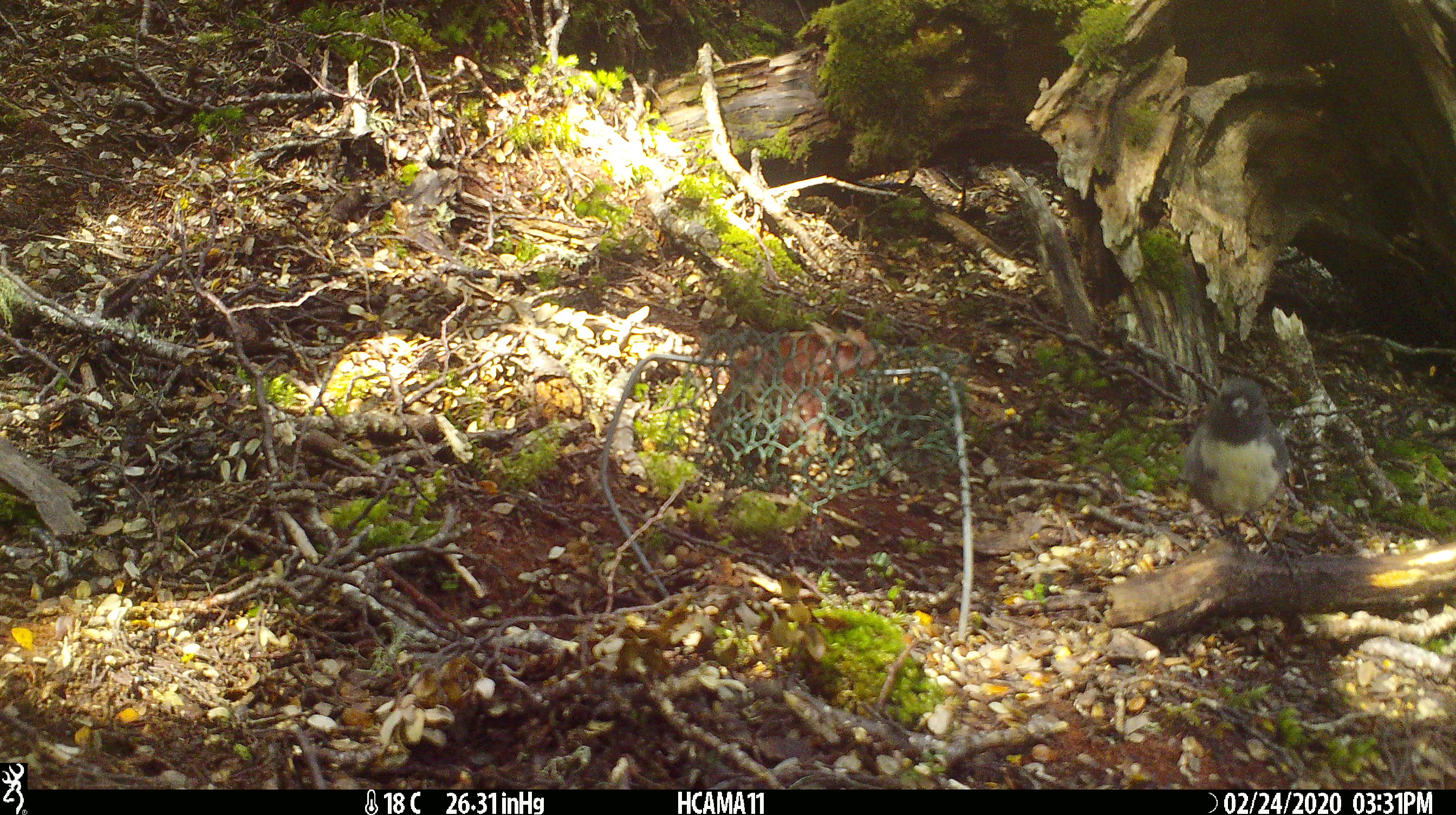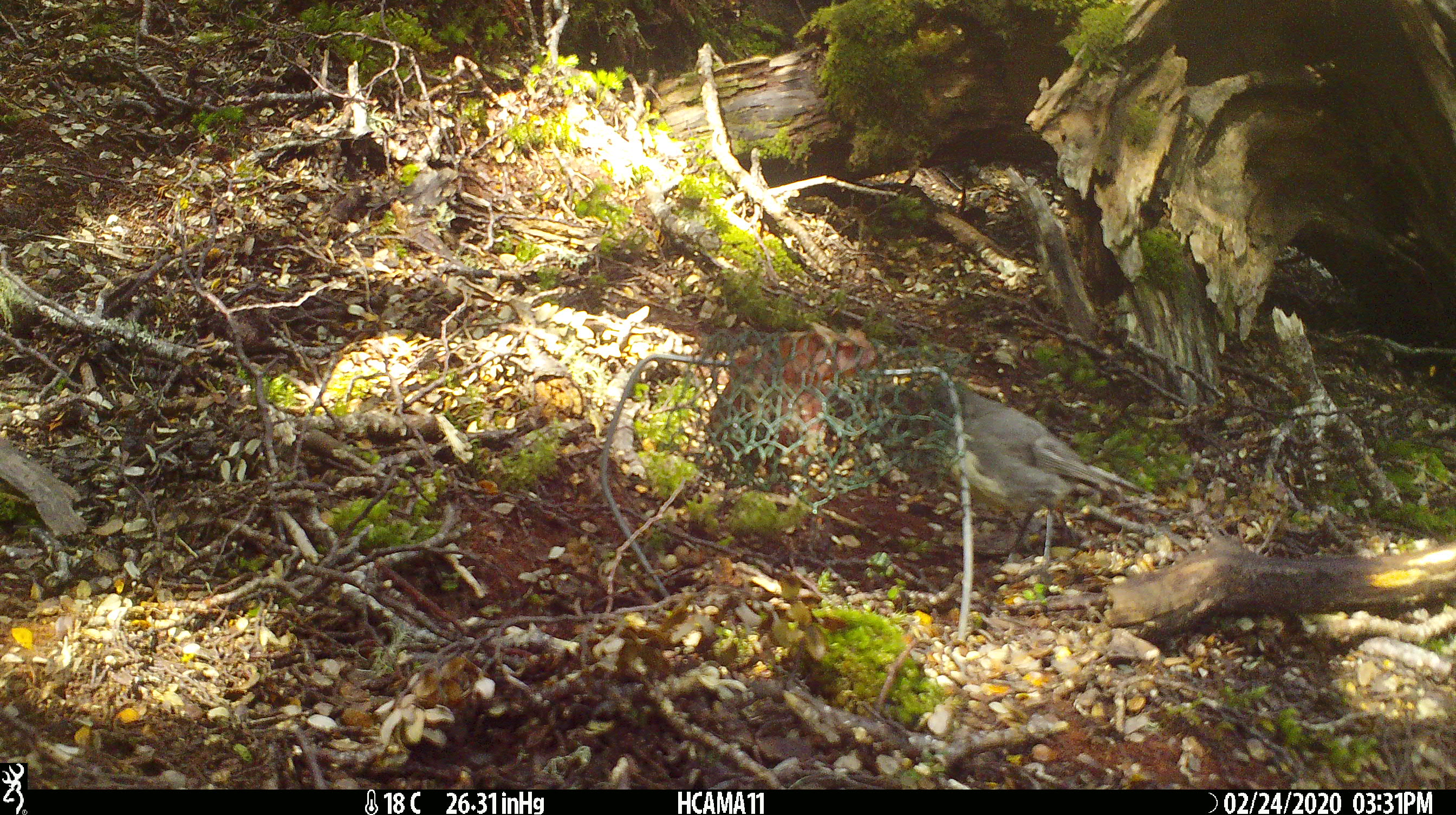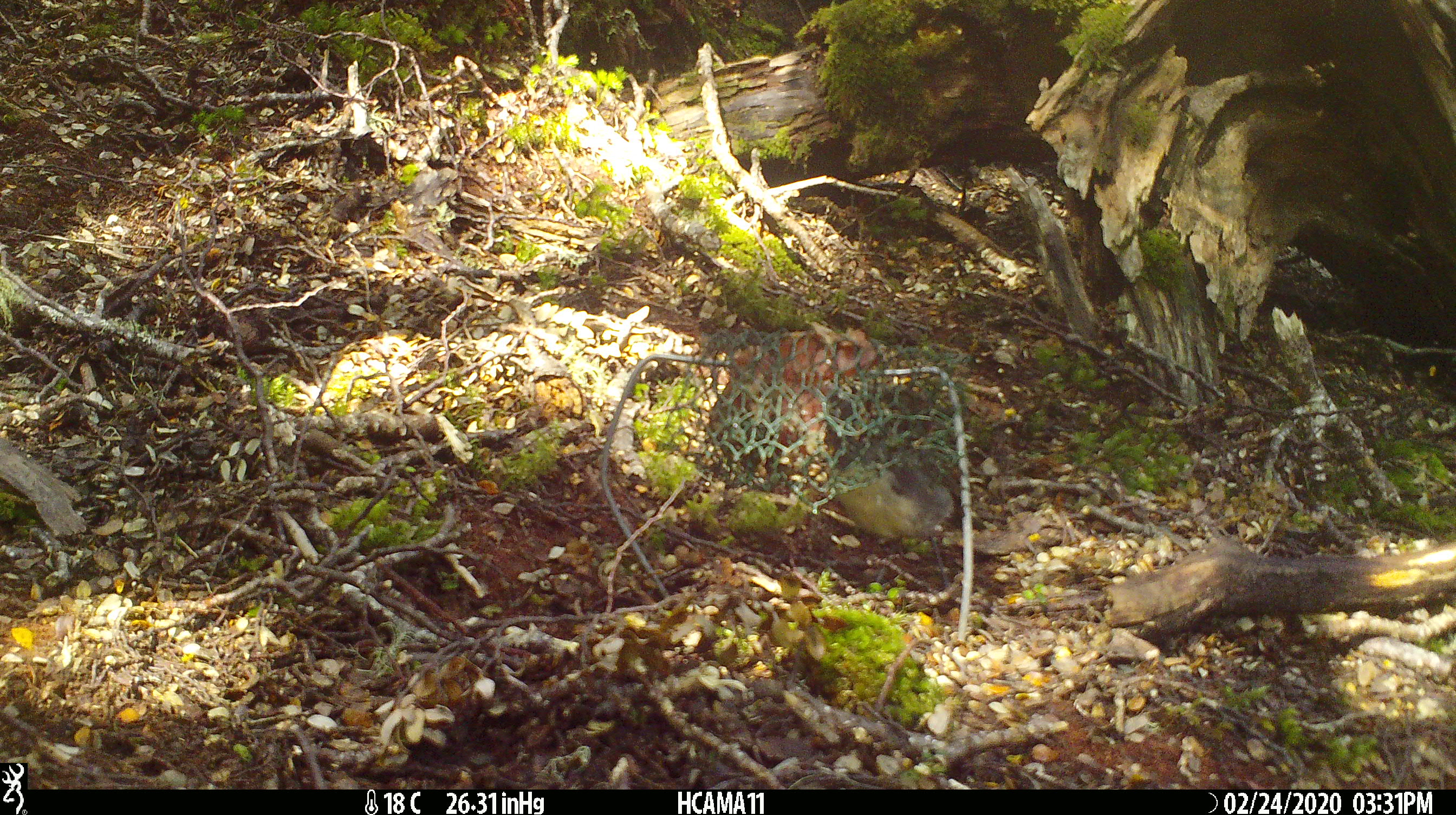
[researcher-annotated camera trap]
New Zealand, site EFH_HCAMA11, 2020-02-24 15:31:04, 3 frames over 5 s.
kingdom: Animalia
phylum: Chordata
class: Aves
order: Passeriformes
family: Petroicidae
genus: Petroica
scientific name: Petroica australis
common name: new zealand robin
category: robin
Robin (new zealand robin) (Petroica australis).